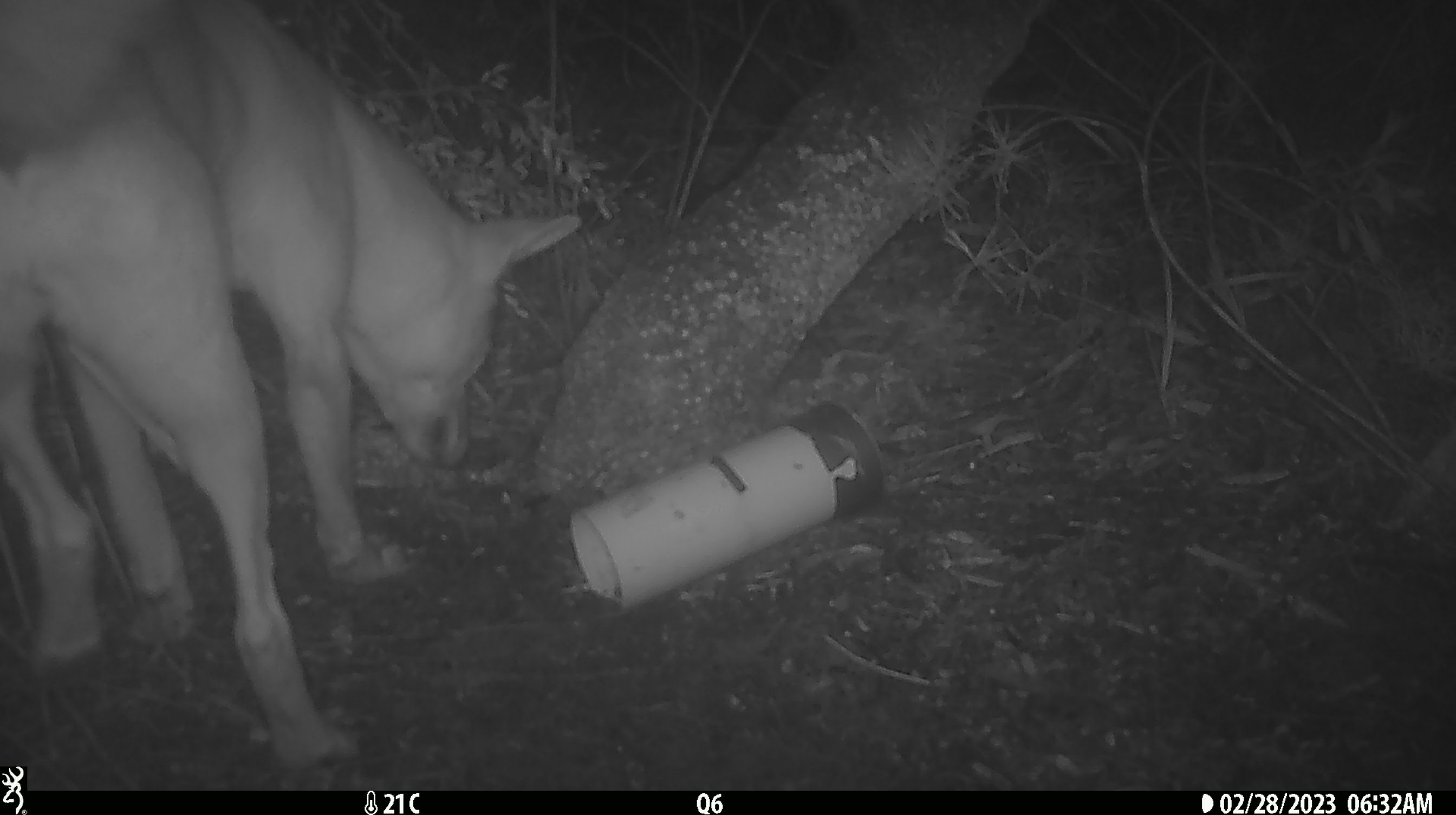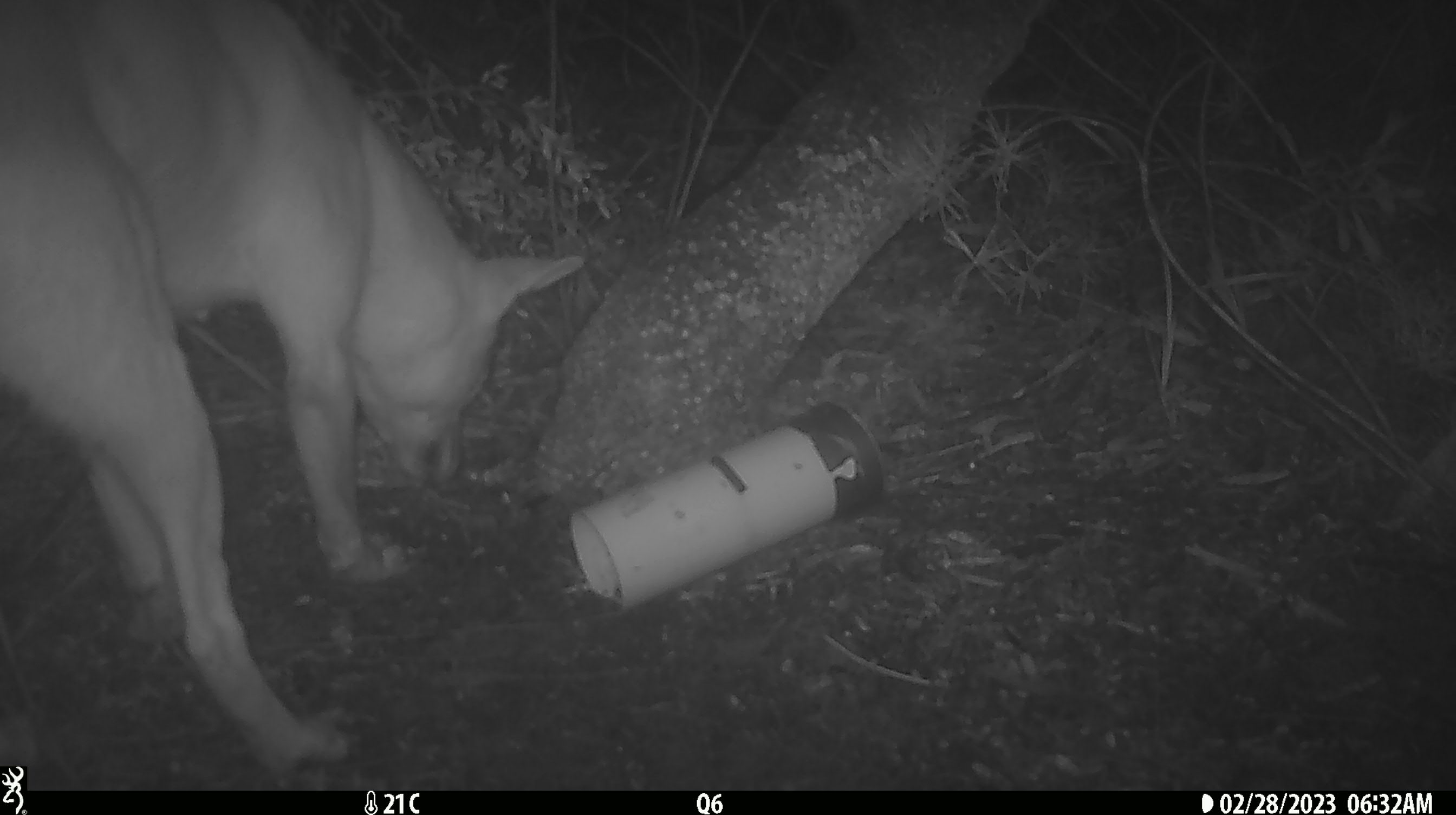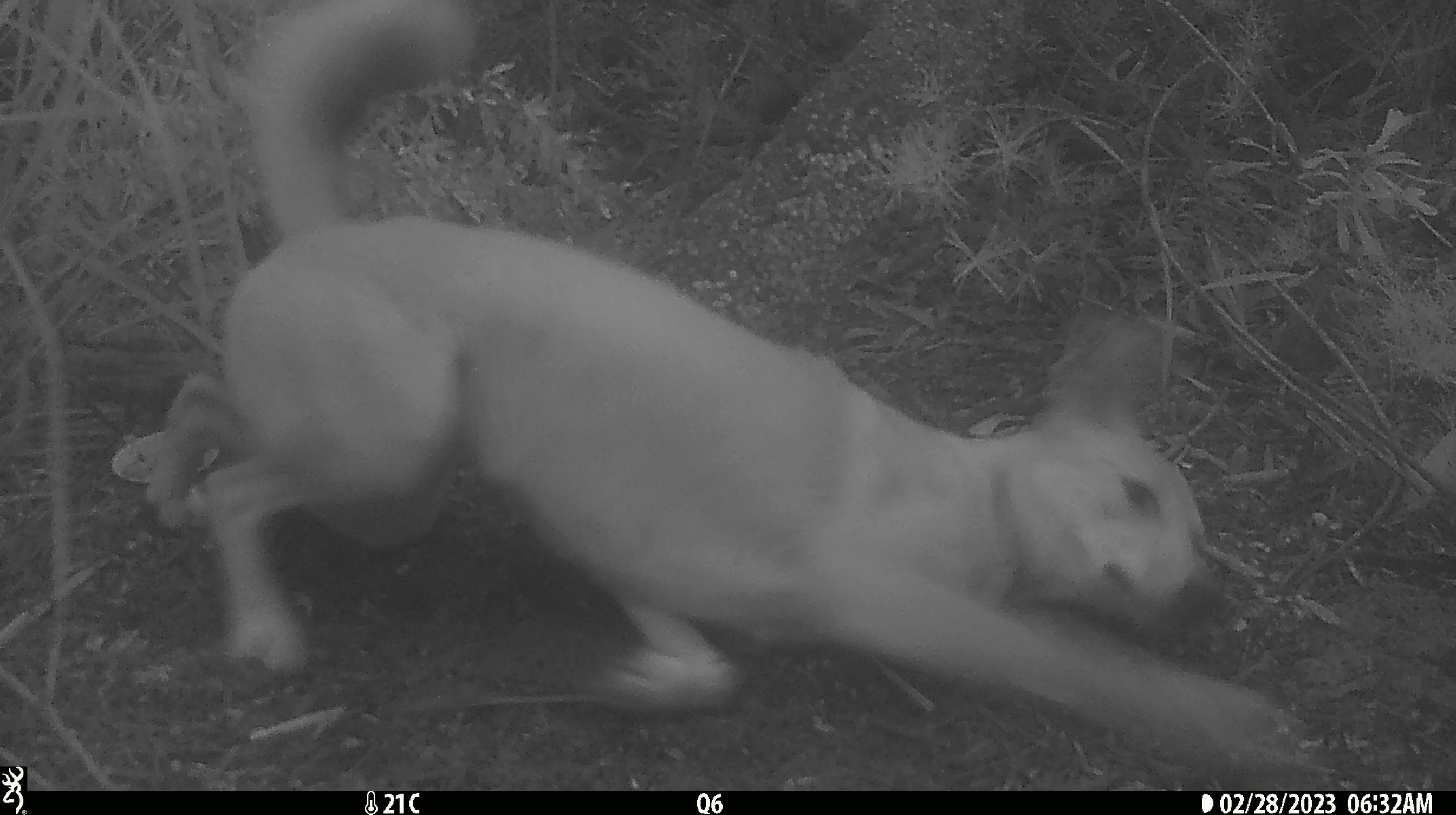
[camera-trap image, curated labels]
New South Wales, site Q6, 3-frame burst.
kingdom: Animalia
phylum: Chordata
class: Mammalia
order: Carnivora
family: Canidae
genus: Canis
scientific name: Canis familiaris dingo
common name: dingo